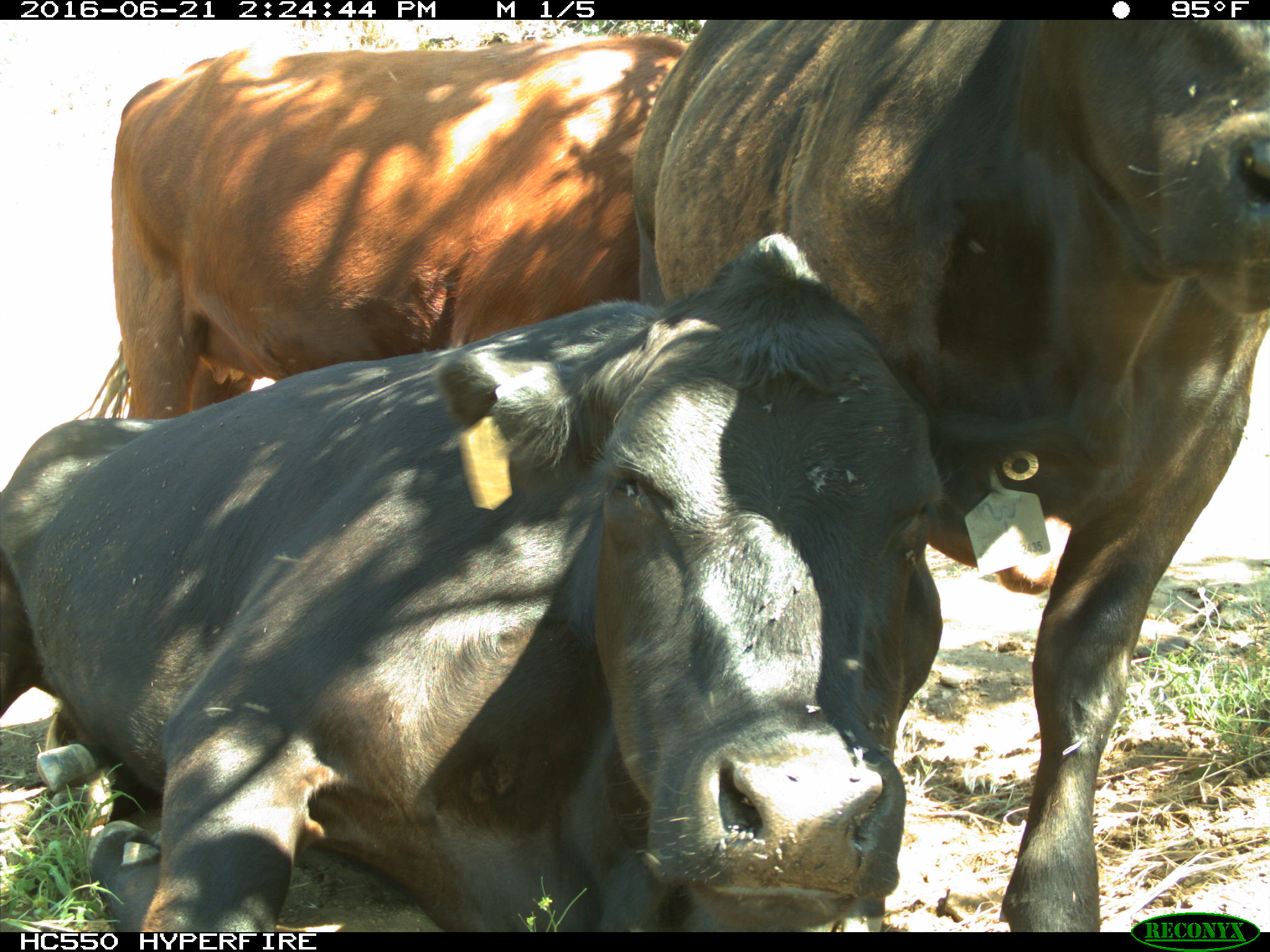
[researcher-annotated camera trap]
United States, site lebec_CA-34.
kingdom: Animalia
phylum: Chordata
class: Mammalia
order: Artiodactyla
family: Bovidae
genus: Bos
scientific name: Bos taurus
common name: domestic cow